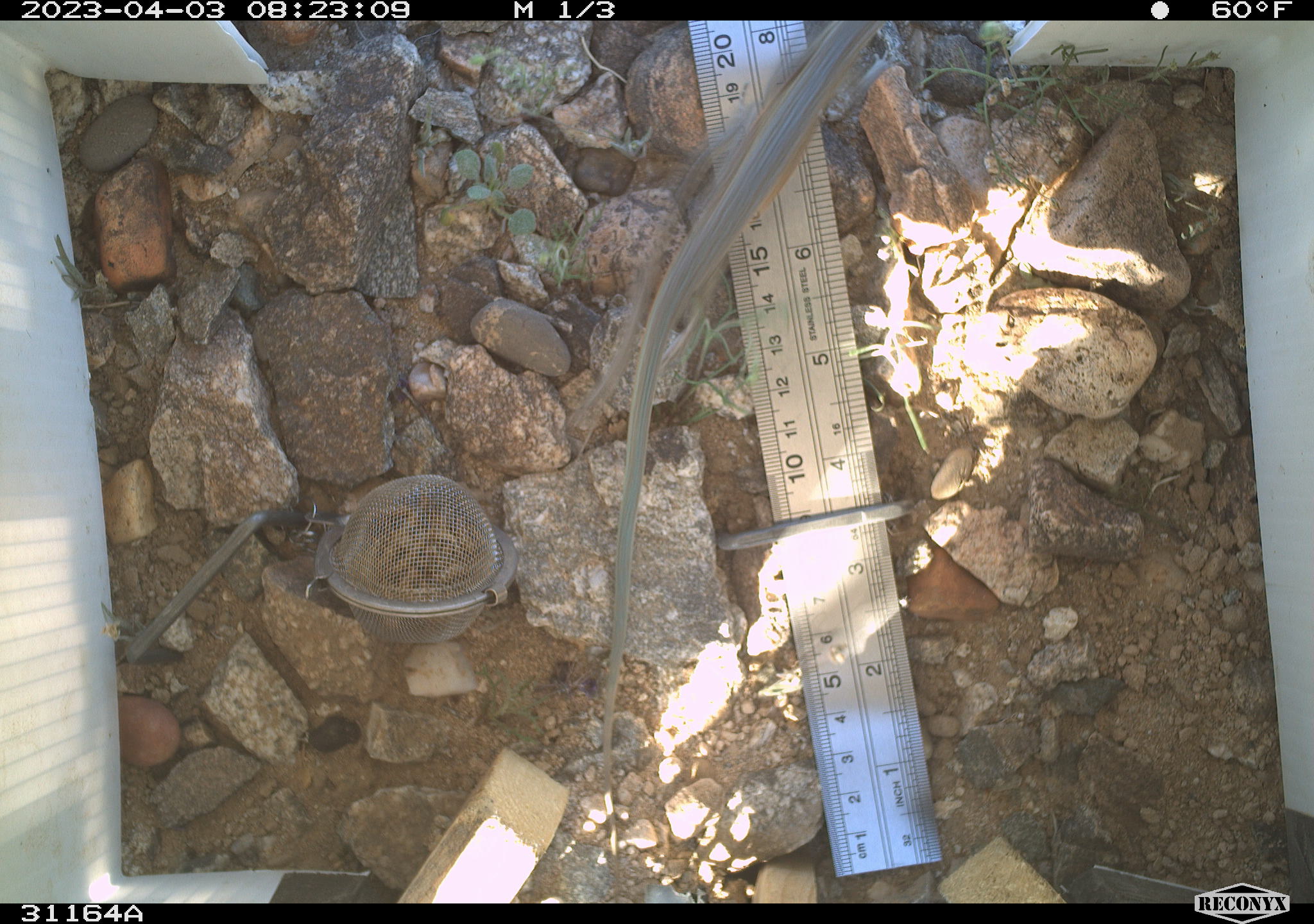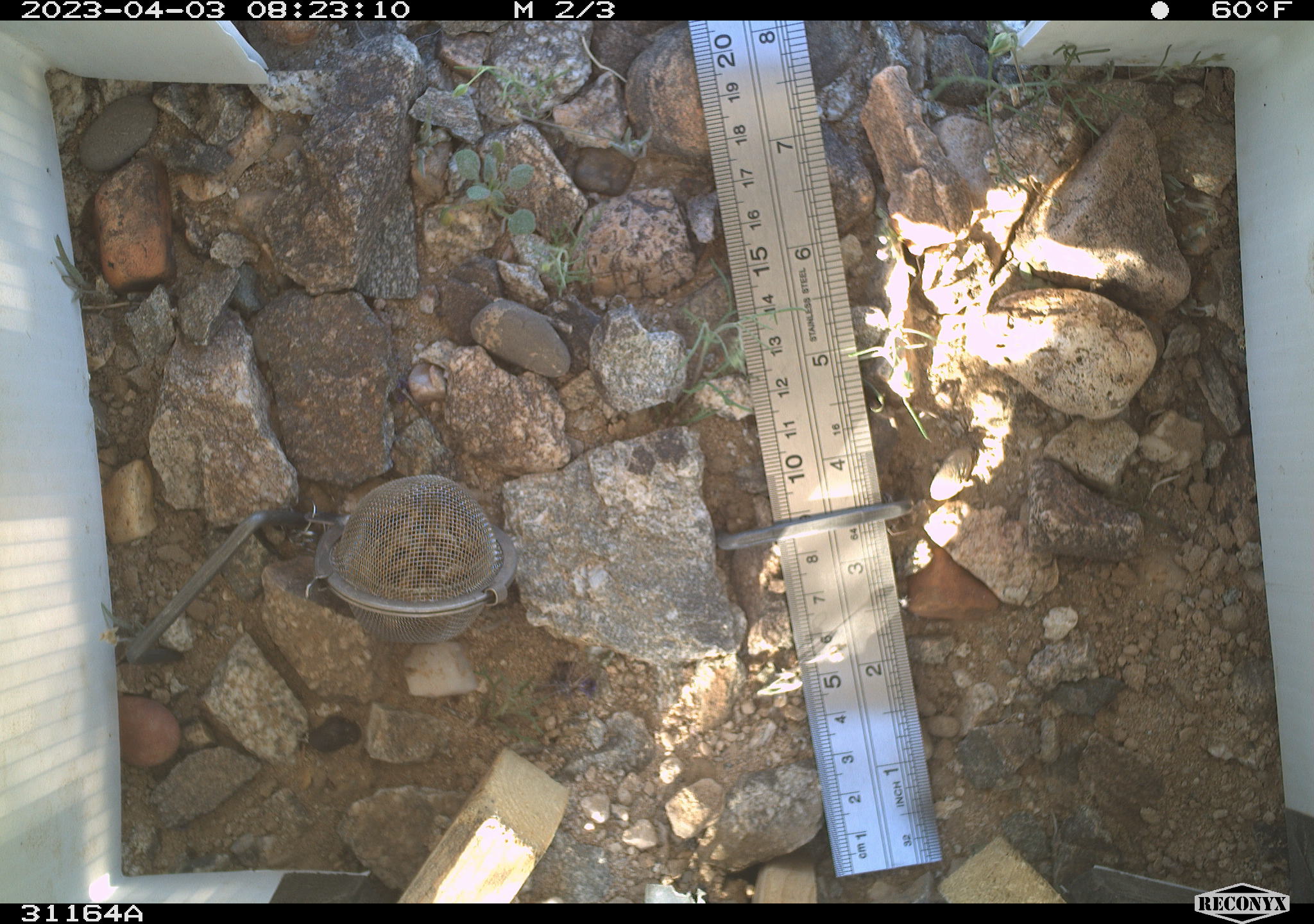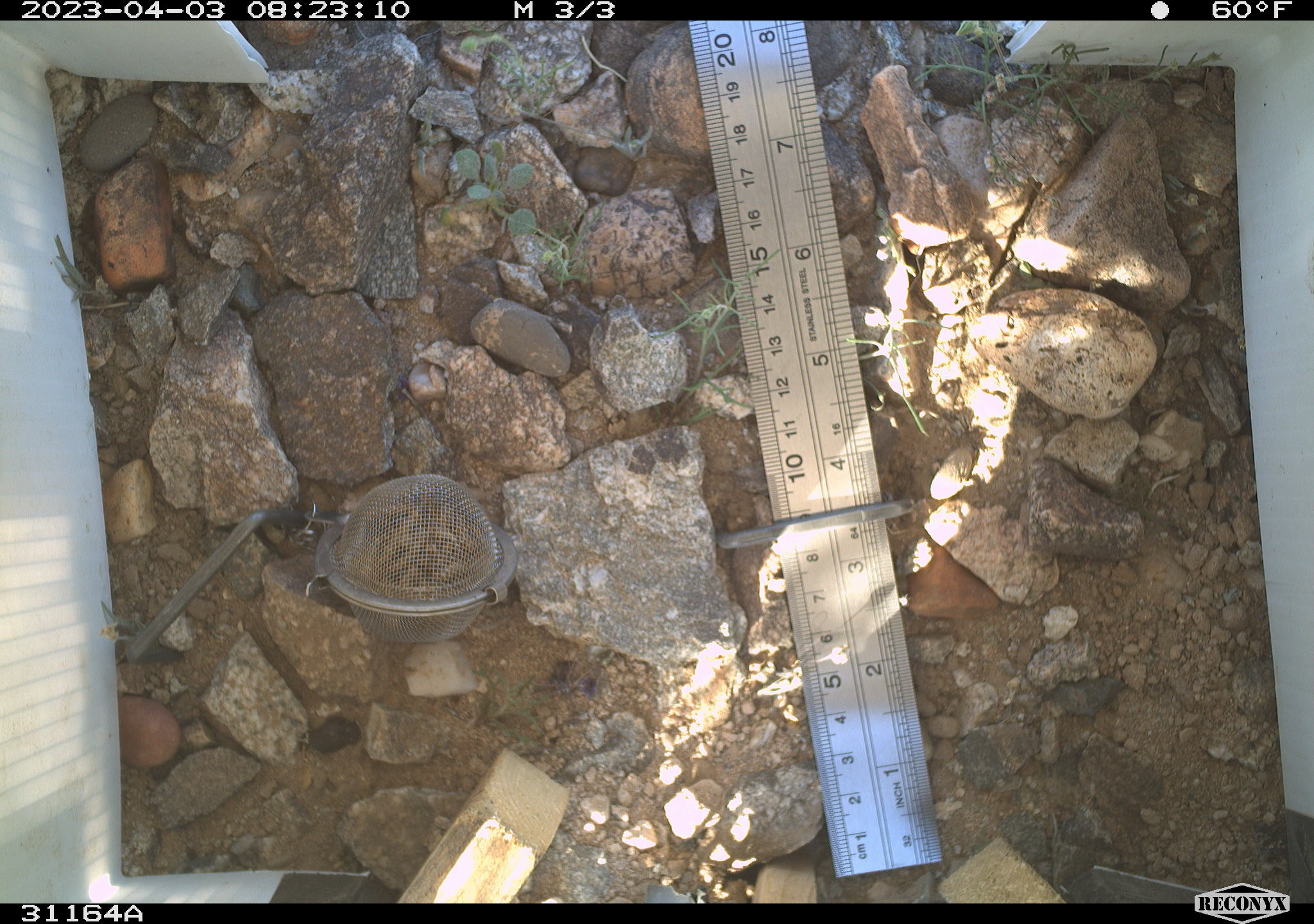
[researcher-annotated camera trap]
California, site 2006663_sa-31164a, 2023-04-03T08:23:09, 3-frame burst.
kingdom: Animalia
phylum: Chordata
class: Reptilia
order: Squamata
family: Phrynosomatidae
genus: Uta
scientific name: Uta stansburiana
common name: common side-blotched lizard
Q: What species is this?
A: Common side-blotched lizard (Uta stansburiana).